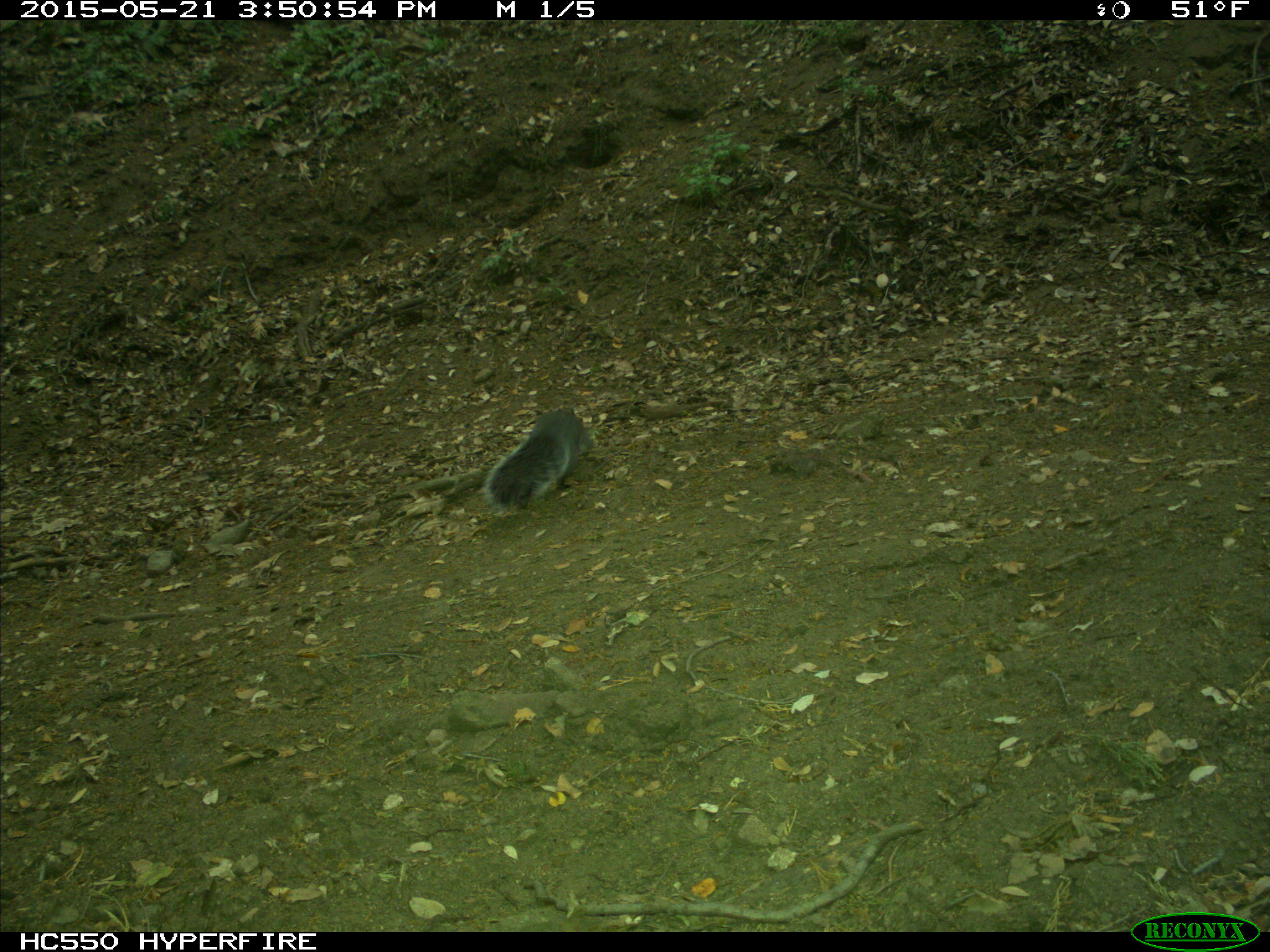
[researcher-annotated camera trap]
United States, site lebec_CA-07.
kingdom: Animalia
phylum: Chordata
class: Mammalia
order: Rodentia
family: Sciuridae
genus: Sciurus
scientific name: Sciurus carolinensis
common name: eastern gray squirrel